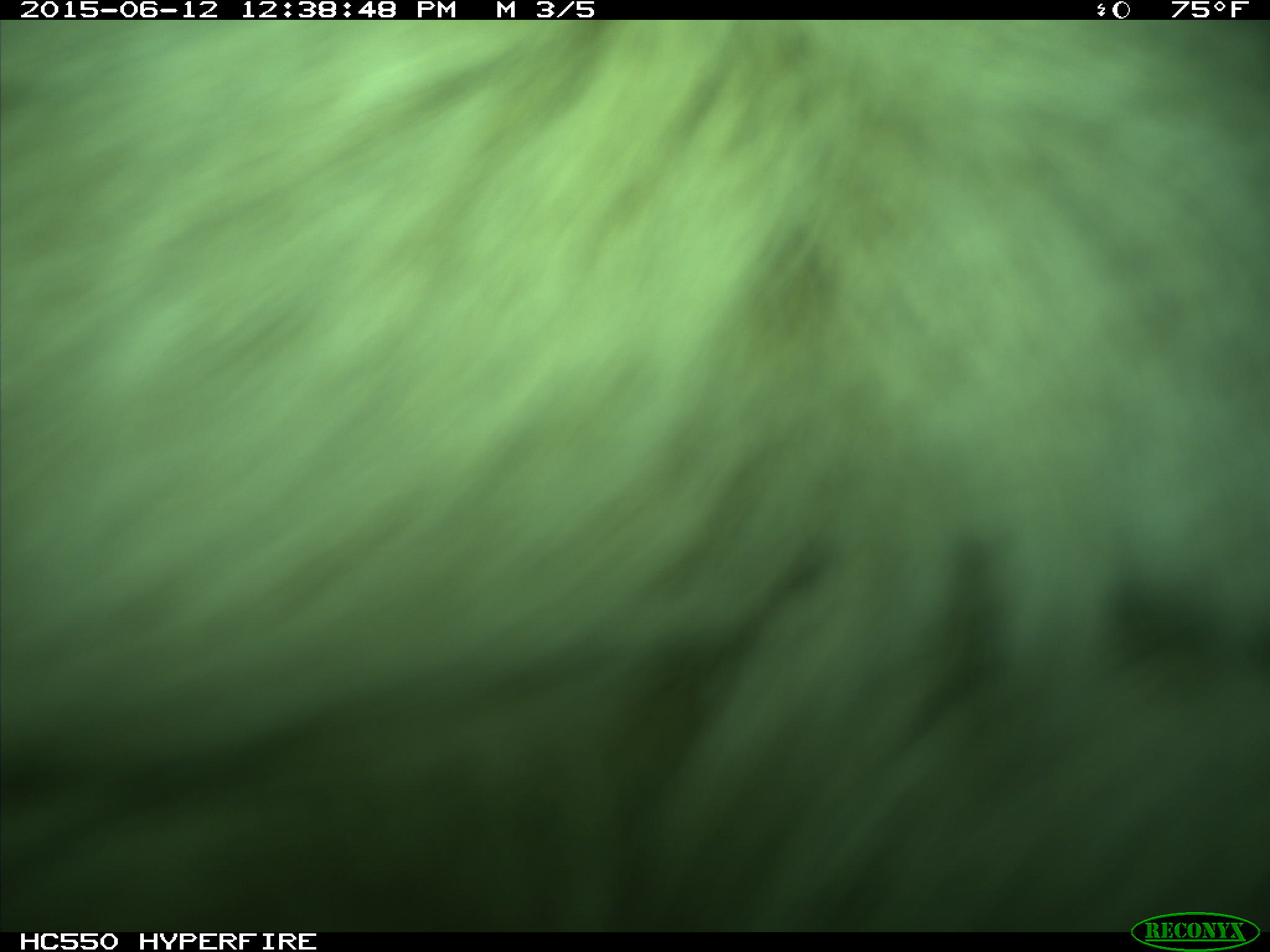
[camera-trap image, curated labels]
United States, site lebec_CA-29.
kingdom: Animalia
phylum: Chordata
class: Mammalia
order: Artiodactyla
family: Bovidae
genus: Bos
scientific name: Bos taurus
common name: domestic cow